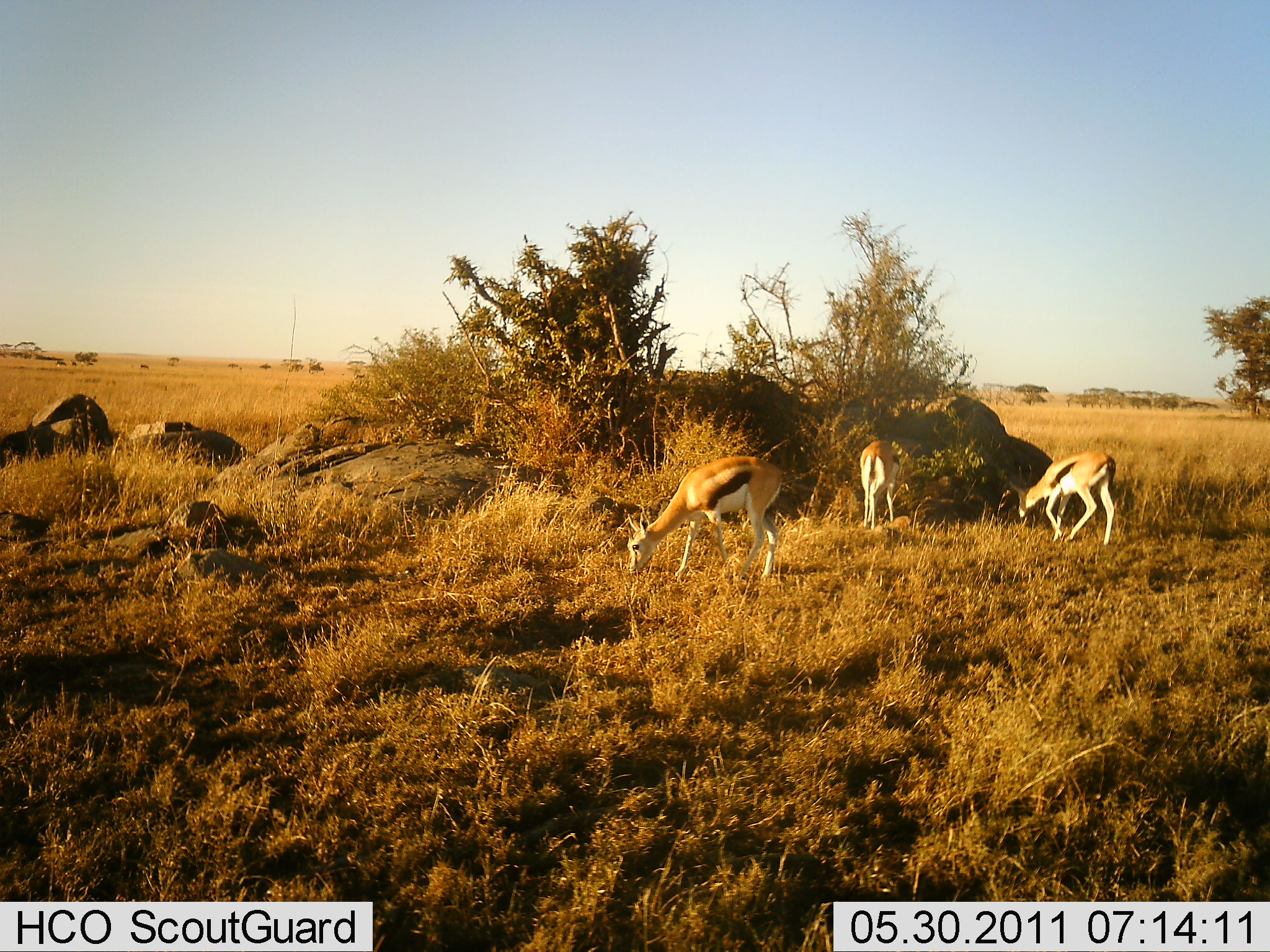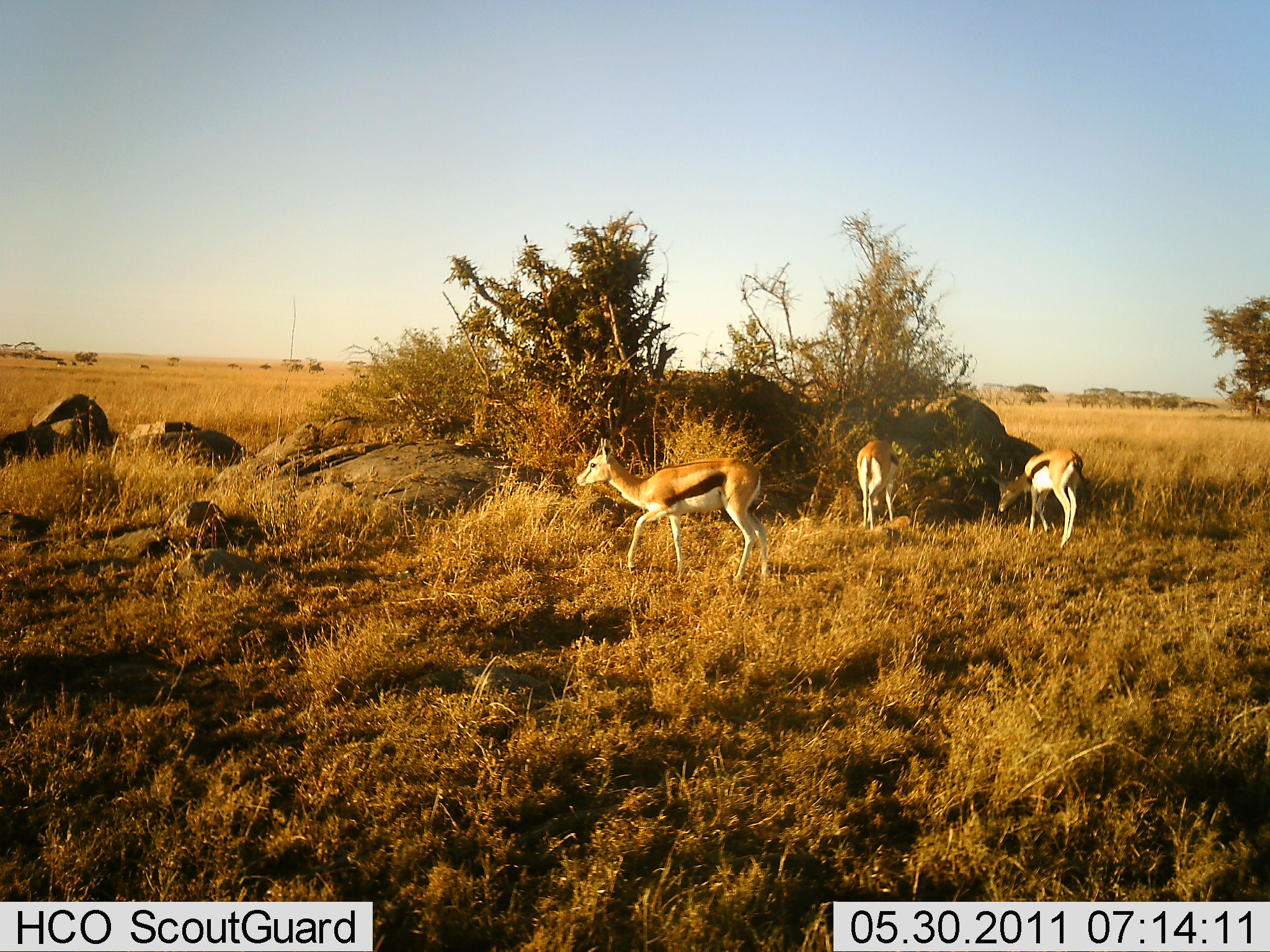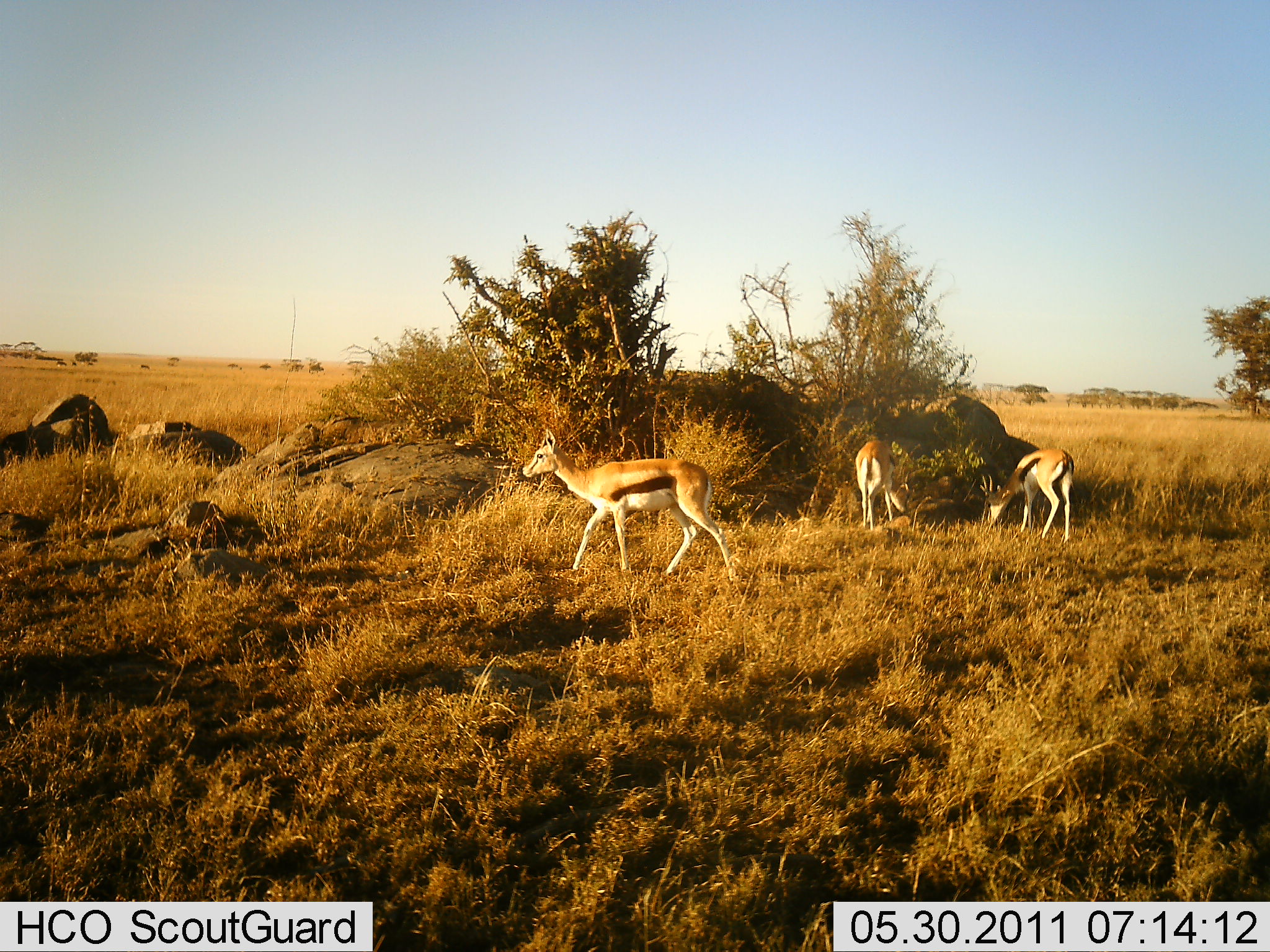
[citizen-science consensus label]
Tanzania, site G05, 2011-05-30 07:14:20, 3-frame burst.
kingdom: Animalia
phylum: Chordata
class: Mammalia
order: Artiodactyla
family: Bovidae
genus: Eudorcas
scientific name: Eudorcas thomsonii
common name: thomson's gazelle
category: gazellethomsons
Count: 3.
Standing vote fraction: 18%.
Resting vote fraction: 0%.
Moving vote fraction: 73%.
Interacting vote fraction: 0%.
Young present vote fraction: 9%.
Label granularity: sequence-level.